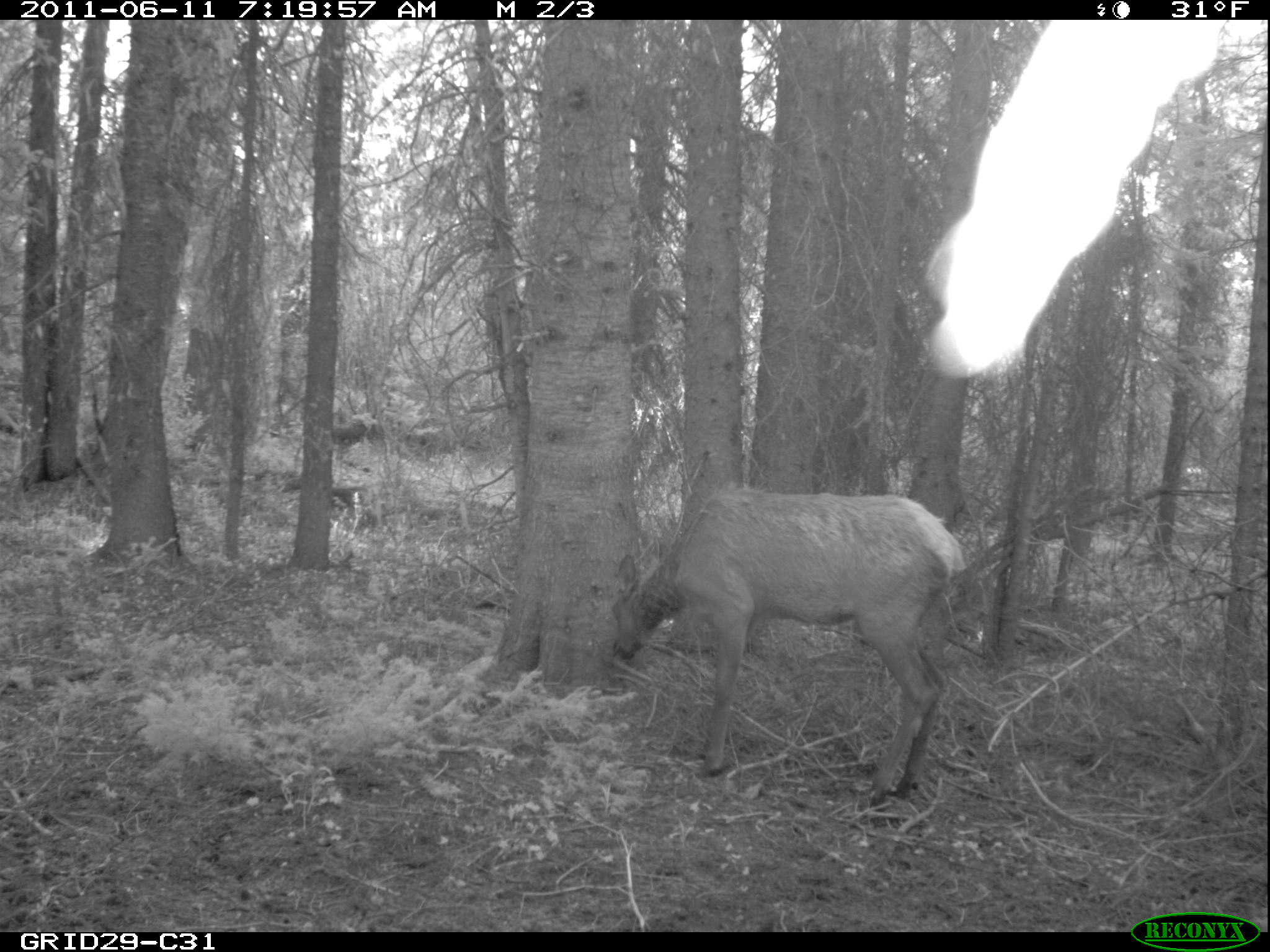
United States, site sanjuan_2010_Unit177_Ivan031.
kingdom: Animalia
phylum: Chordata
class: Mammalia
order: Artiodactyla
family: Cervidae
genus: Cervus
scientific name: Cervus elaphus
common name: red deer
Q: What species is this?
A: Cervus elaphus (red deer).